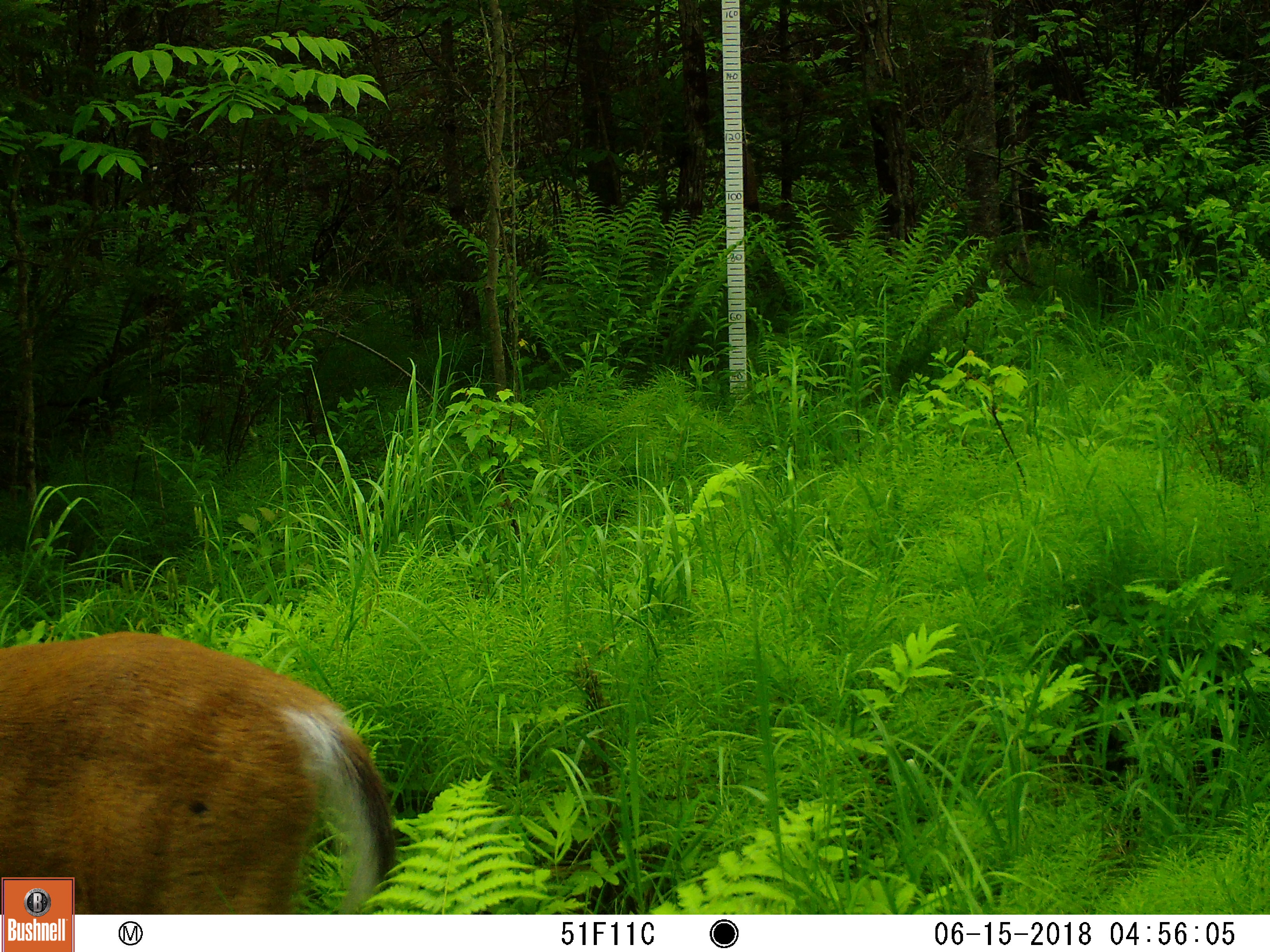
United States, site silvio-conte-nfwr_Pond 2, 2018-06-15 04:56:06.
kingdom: Animalia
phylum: Chordata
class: Mammalia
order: Artiodactyla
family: Cervidae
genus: Odocoileus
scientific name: Odocoileus virginianus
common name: white-tailed deer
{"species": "white-tailed deer (Odocoileus virginianus)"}